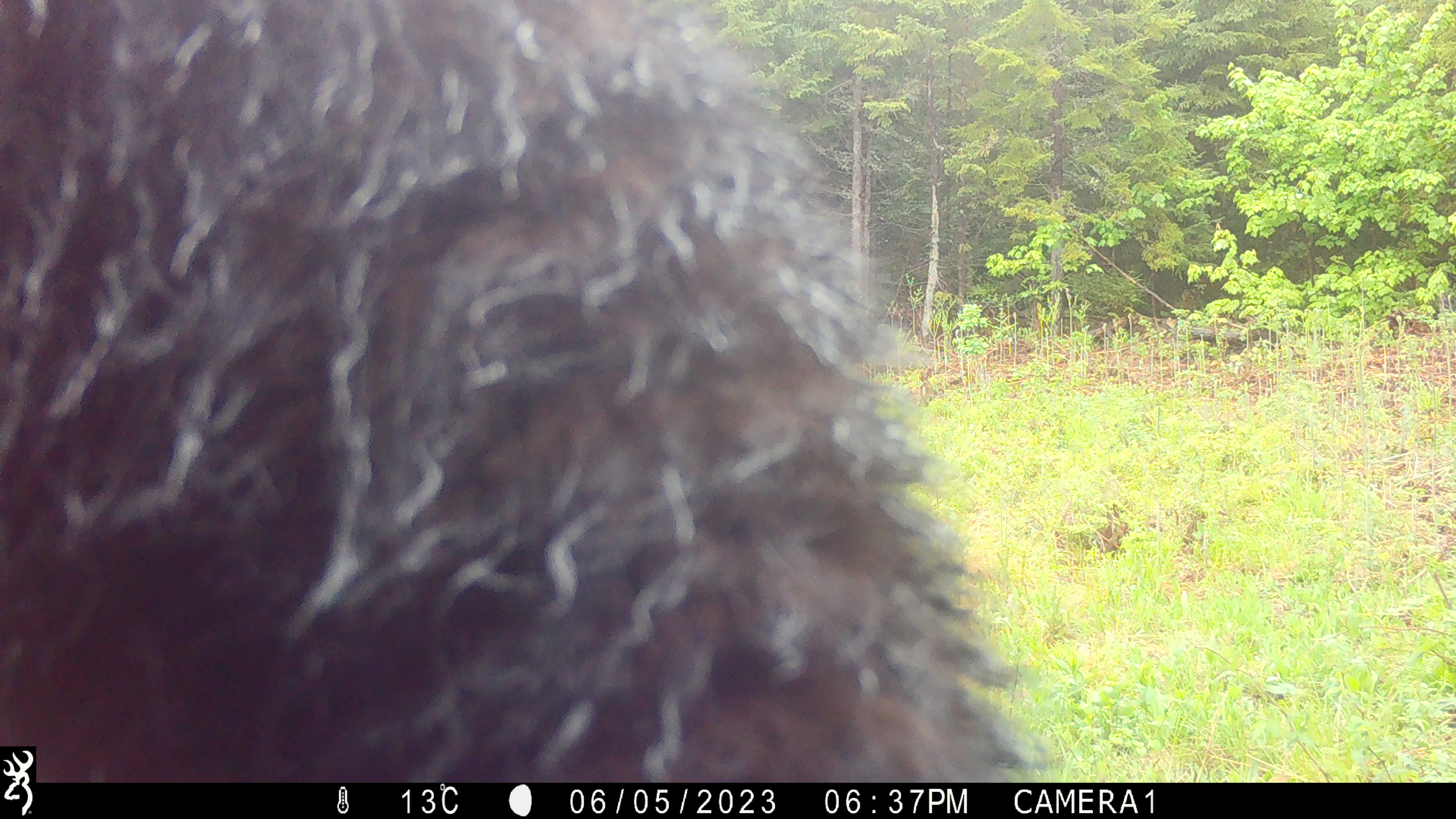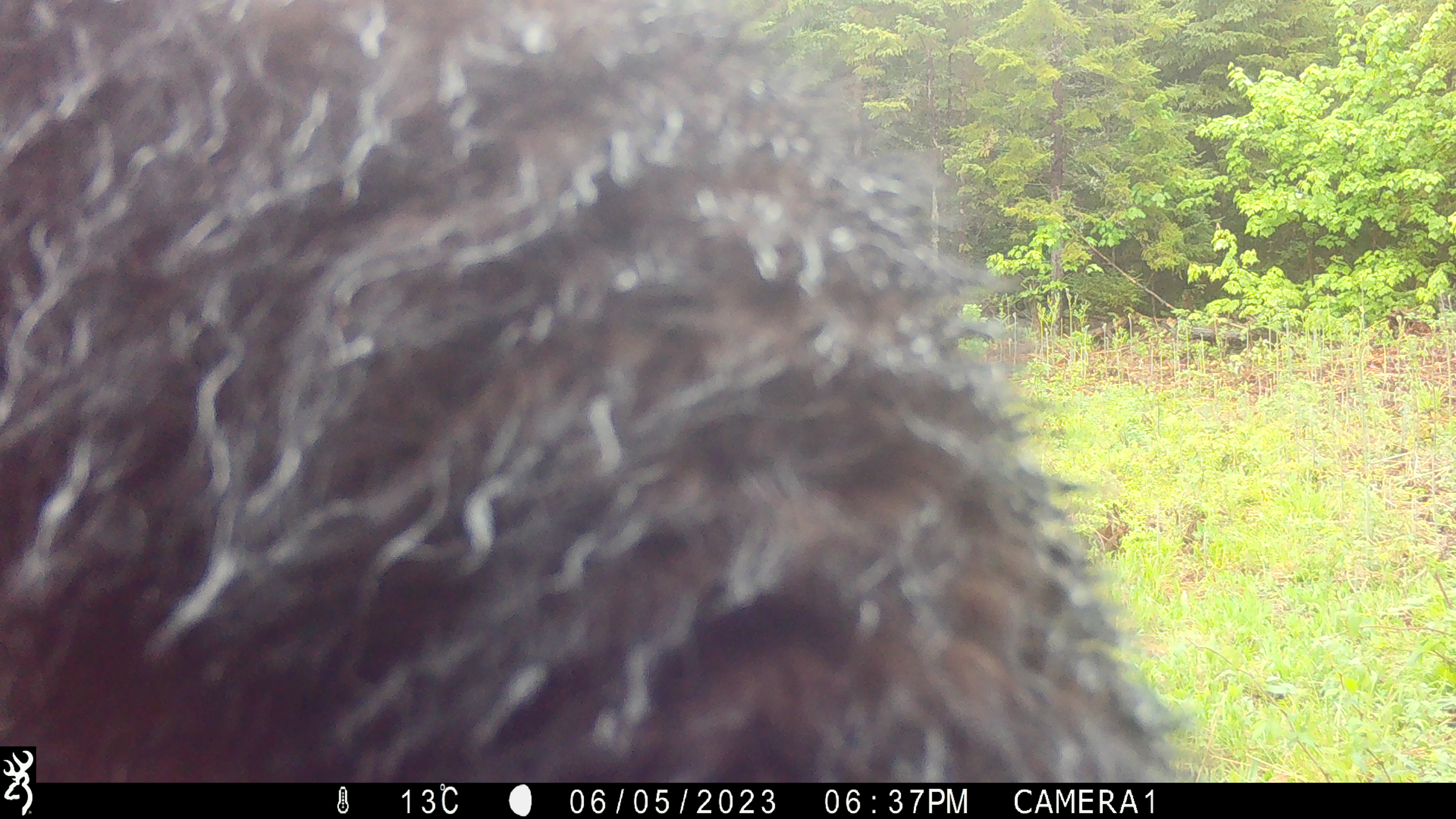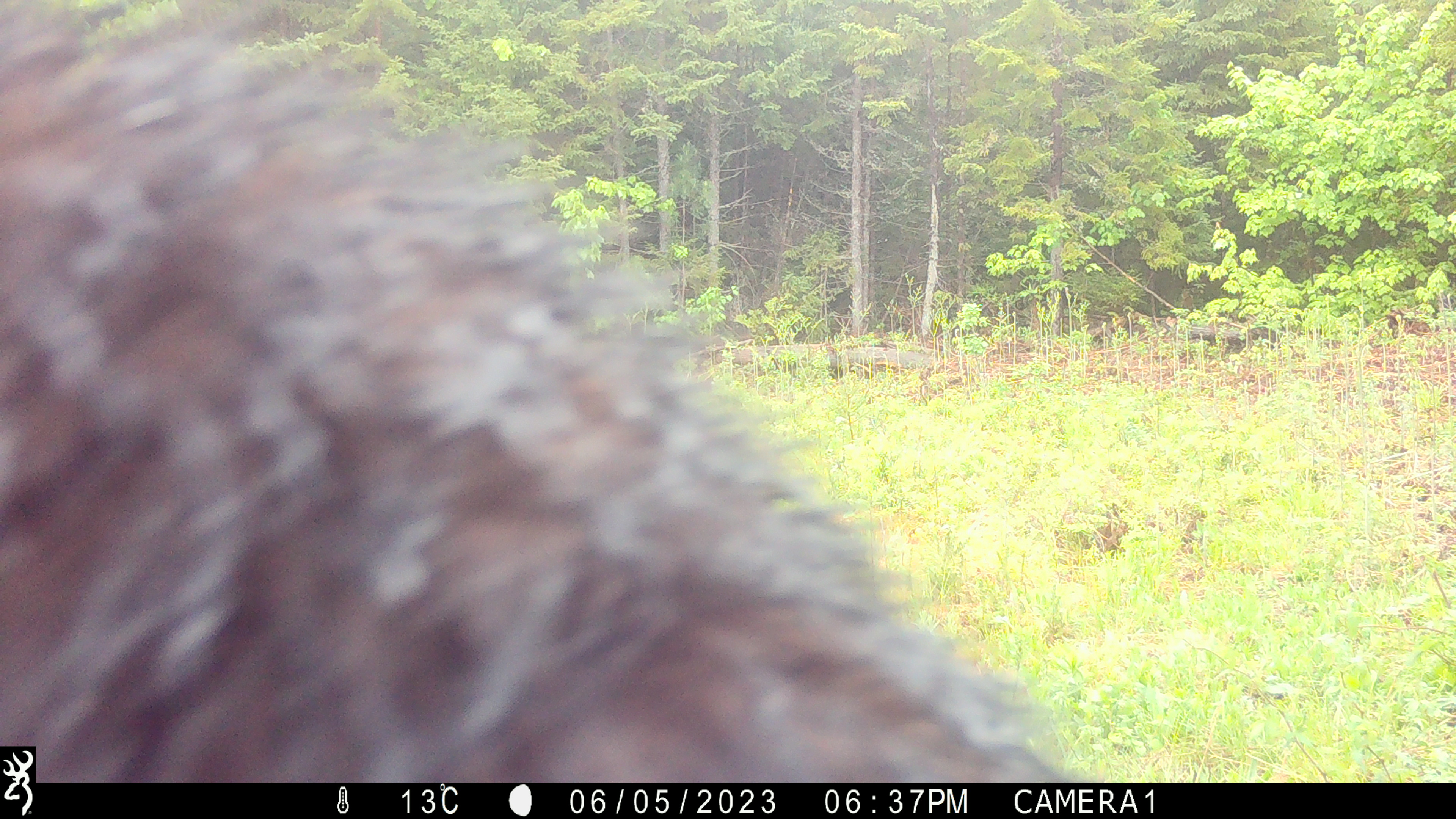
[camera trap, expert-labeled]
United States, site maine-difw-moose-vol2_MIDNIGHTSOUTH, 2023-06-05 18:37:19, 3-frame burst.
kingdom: Animalia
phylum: Chordata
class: Mammalia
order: Carnivora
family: Ursidae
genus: Ursus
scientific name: Ursus americanus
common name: black bear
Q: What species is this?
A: Black bear (Ursus americanus).